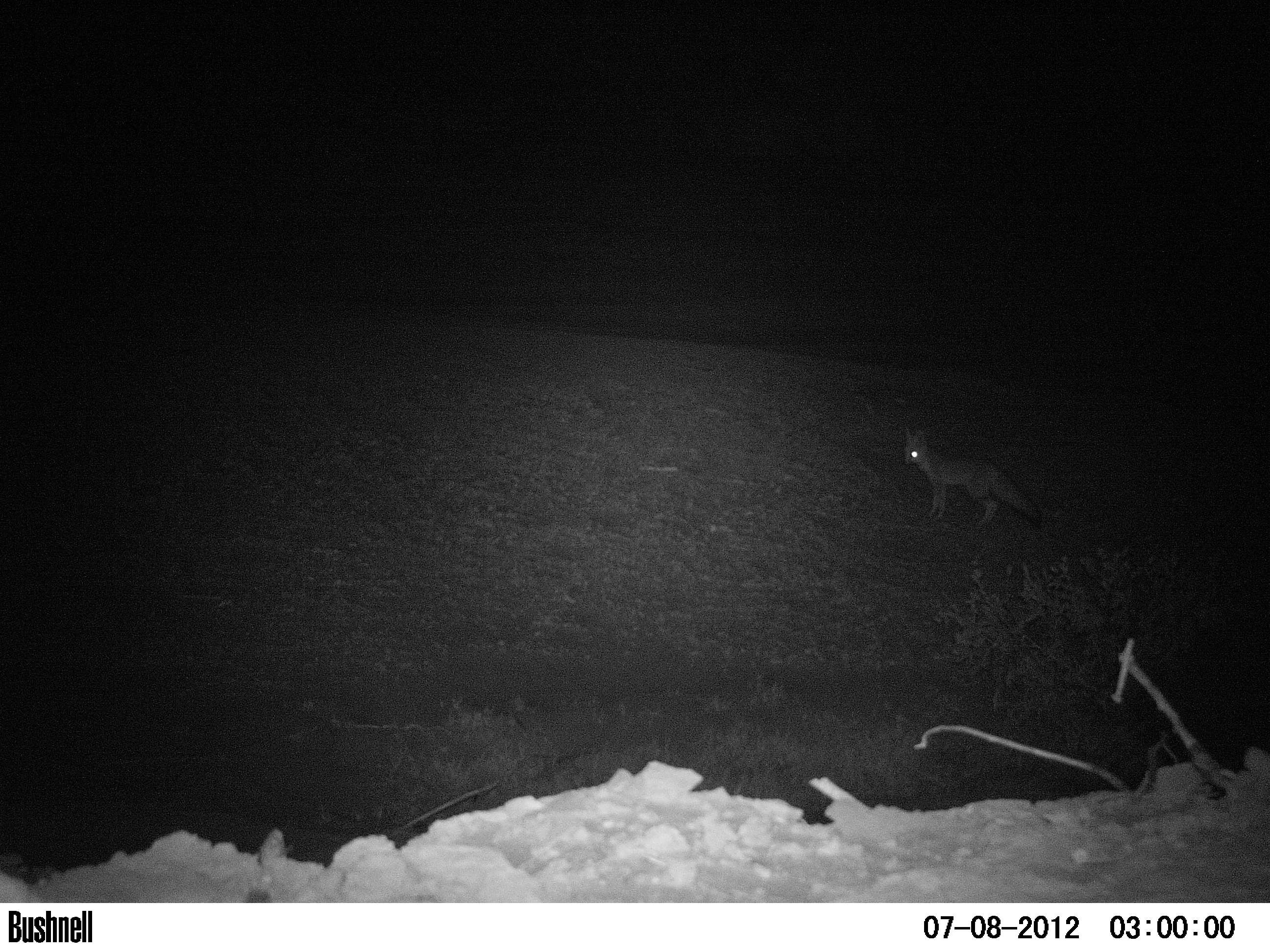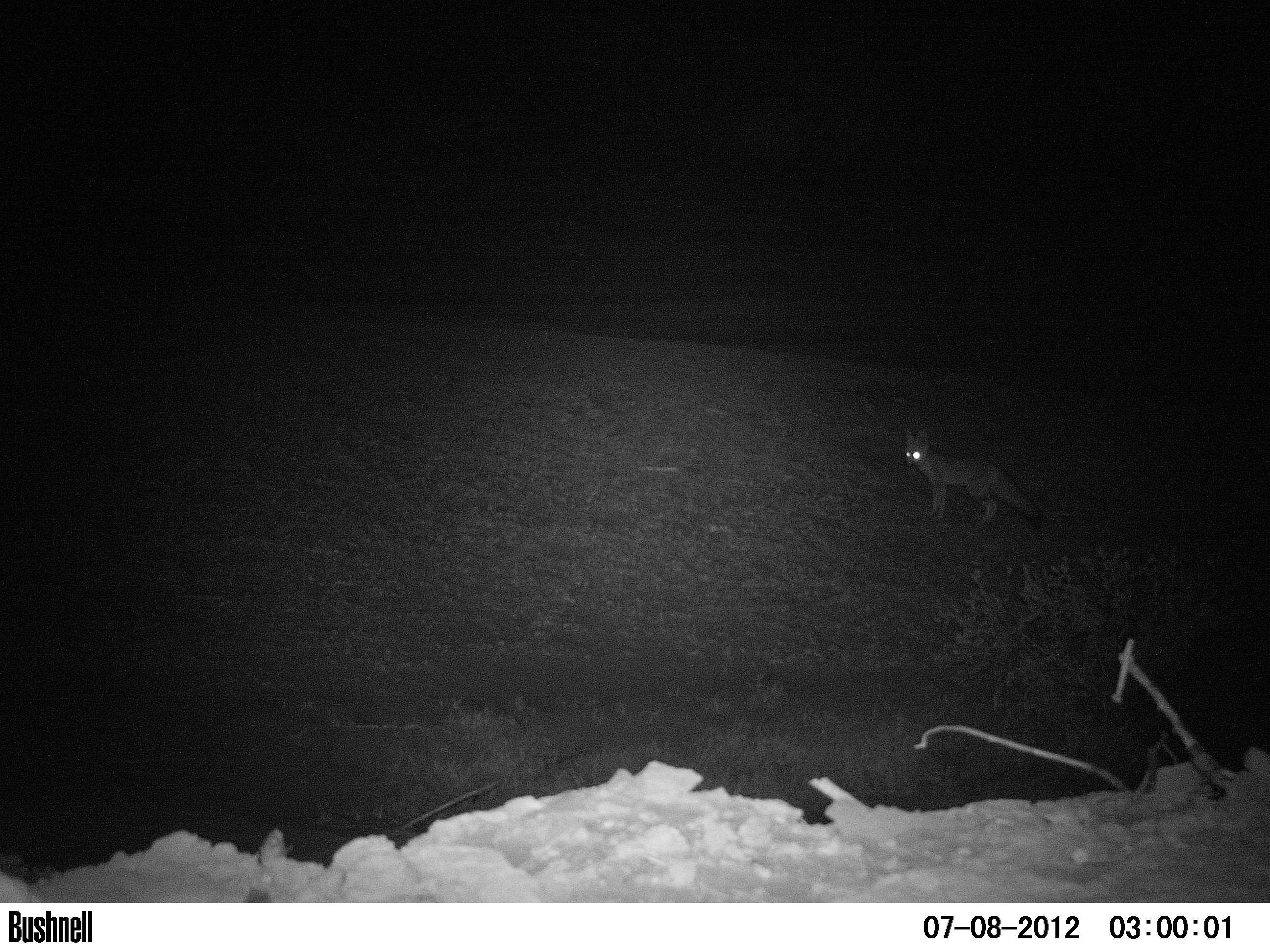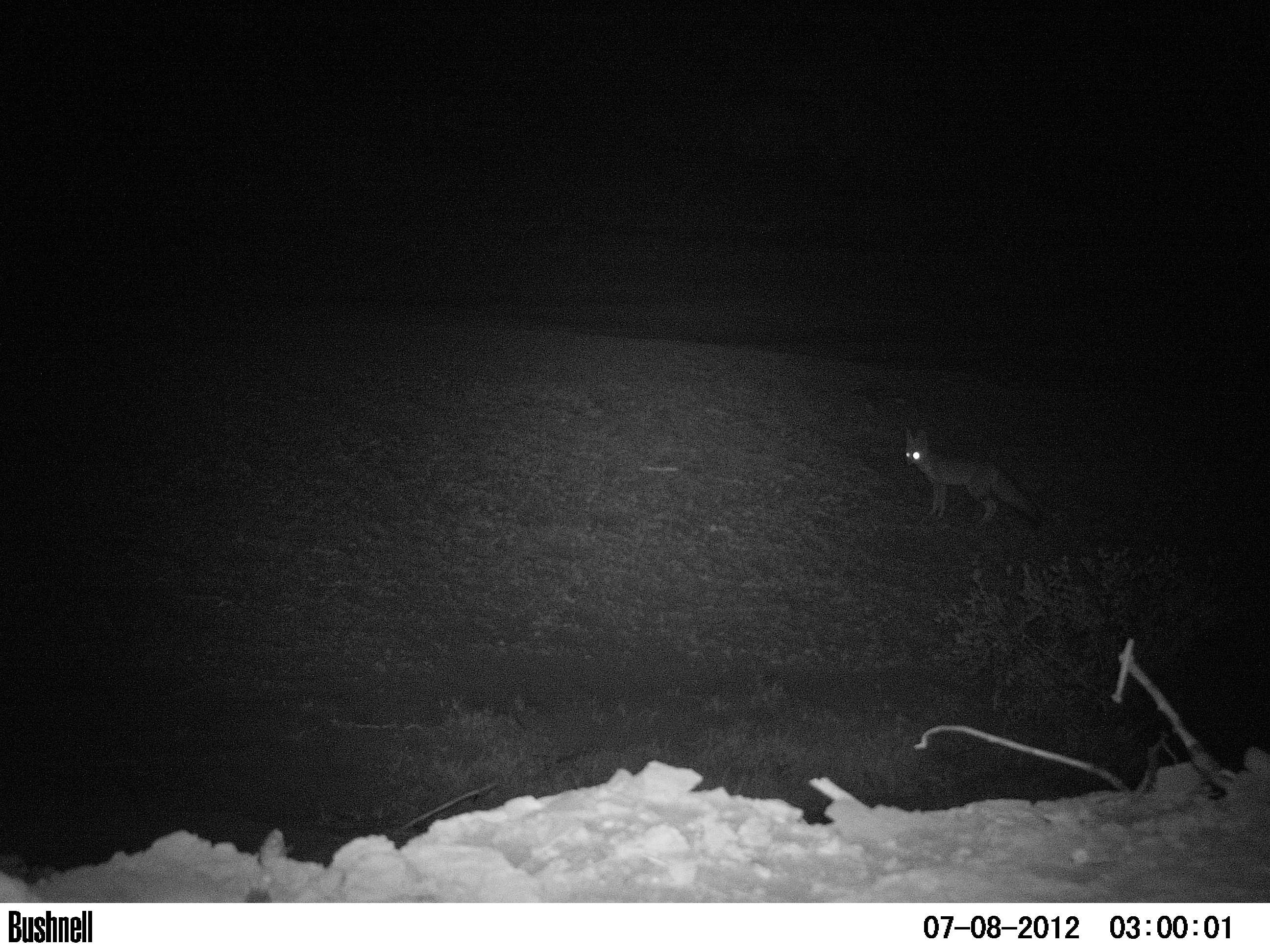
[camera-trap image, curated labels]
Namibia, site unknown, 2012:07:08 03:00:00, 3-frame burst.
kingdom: Animalia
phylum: Chordata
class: Mammalia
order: Carnivora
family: Canidae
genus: Vulpes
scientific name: Vulpes chama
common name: cape fox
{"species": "Vulpes chama (cape fox)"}